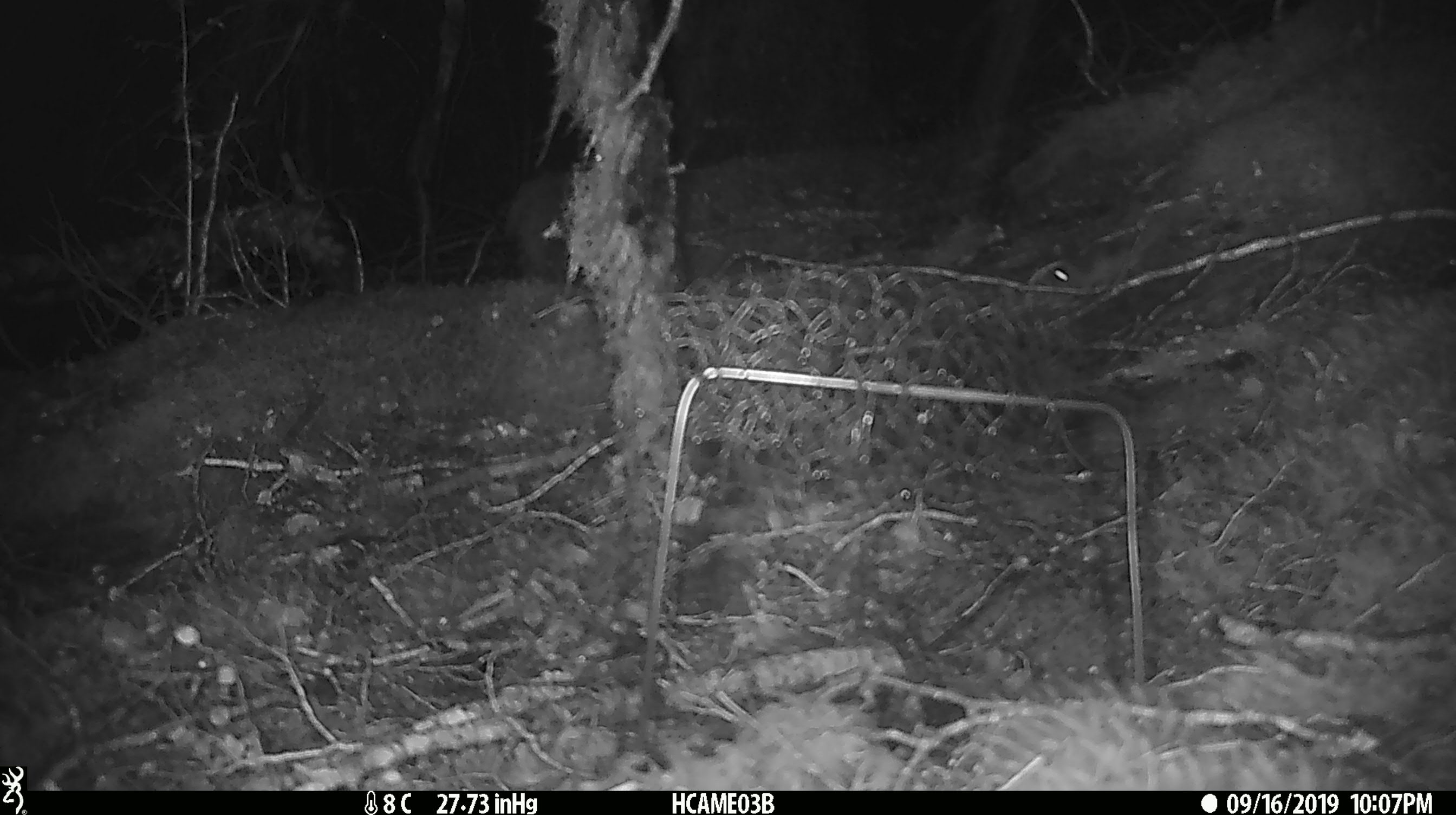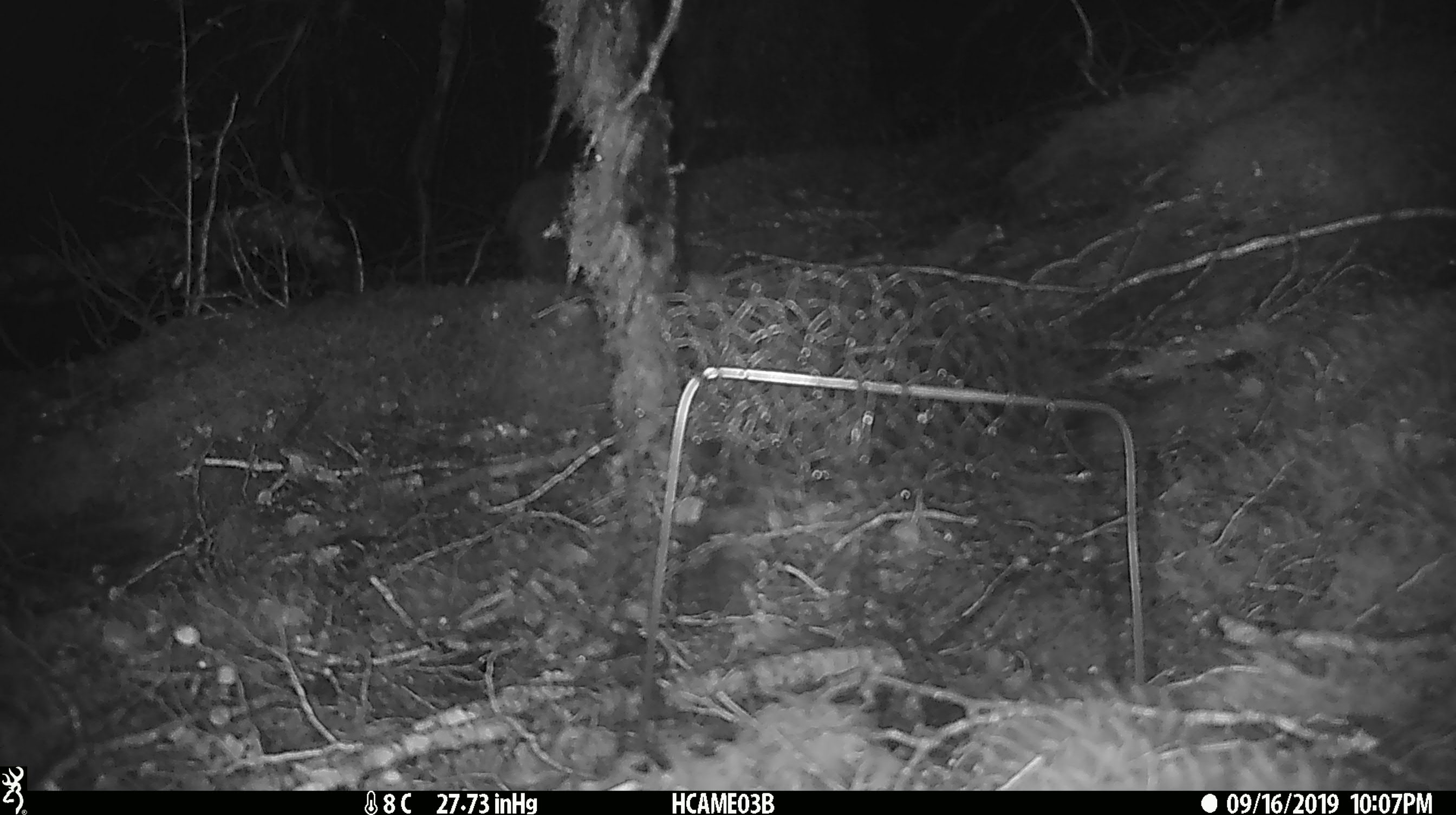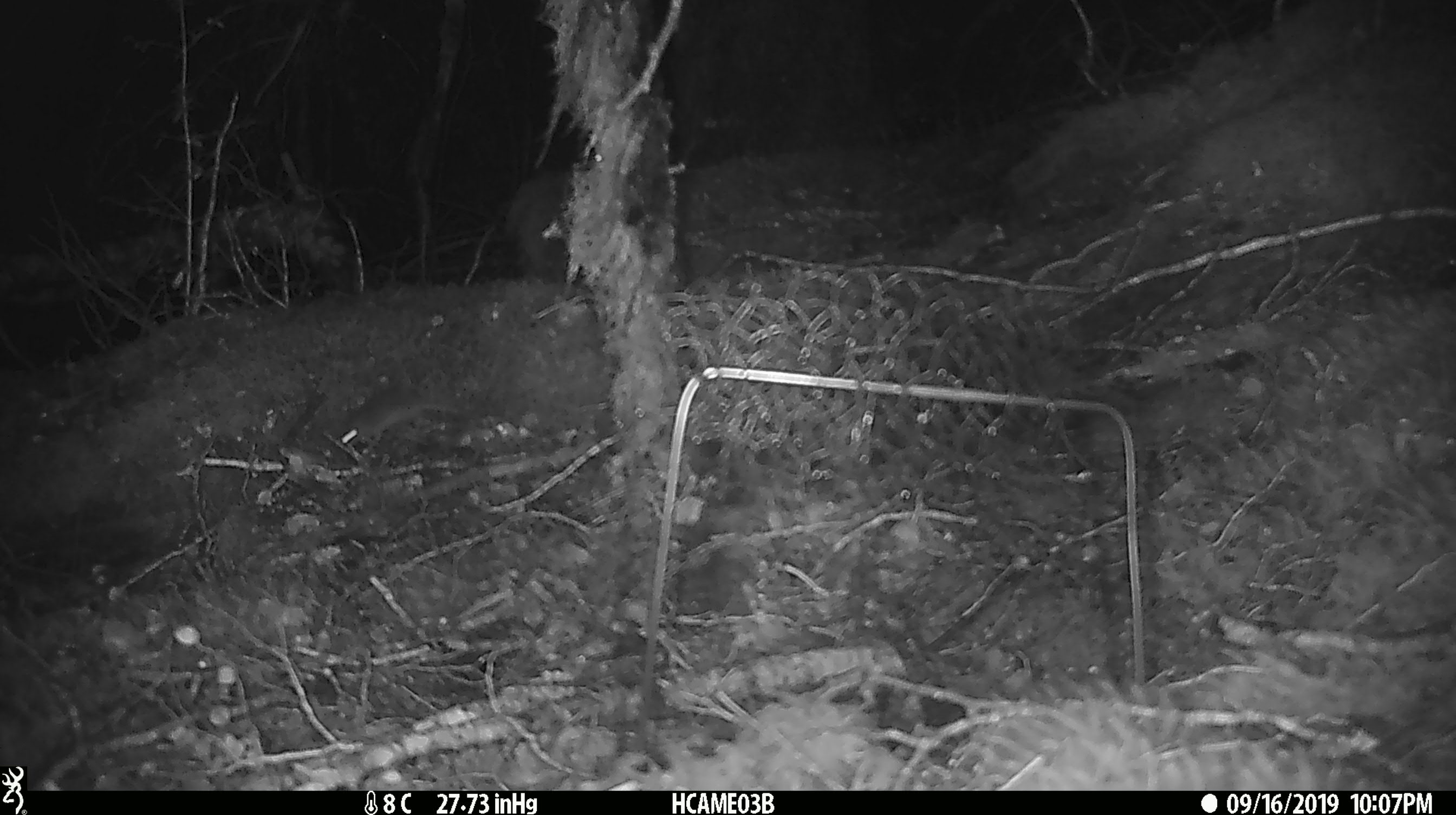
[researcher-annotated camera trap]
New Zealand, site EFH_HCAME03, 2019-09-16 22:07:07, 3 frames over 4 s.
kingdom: Animalia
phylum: Chordata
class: Mammalia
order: Rodentia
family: Muridae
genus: Mus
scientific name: Mus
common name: mouse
Mouse (Mus).